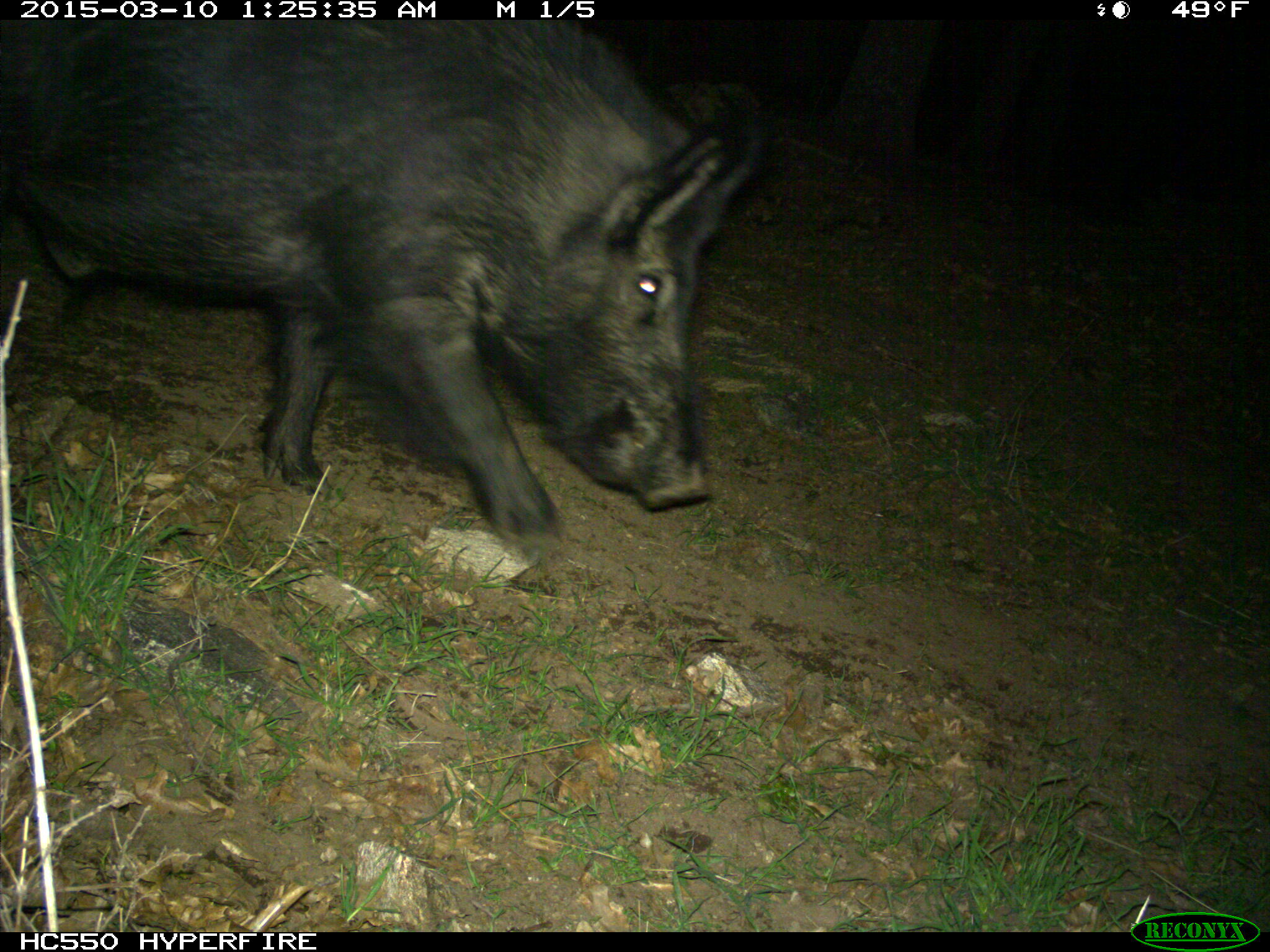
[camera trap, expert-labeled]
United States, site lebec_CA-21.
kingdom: Animalia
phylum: Chordata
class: Mammalia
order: Artiodactyla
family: Suidae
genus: Sus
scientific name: Sus scrofa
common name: wild boar